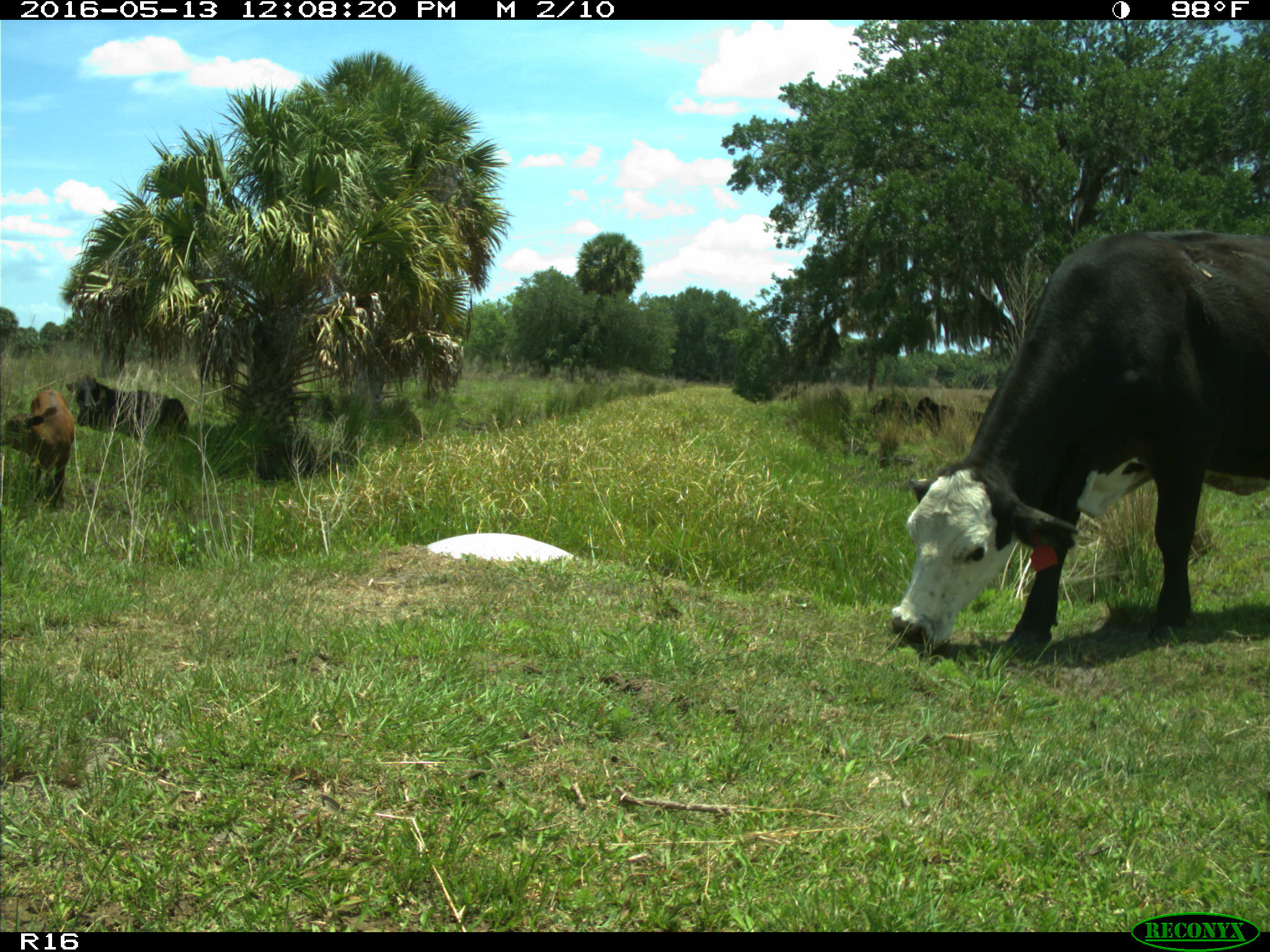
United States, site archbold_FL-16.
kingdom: Animalia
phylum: Chordata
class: Mammalia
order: Artiodactyla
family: Bovidae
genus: Bos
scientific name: Bos taurus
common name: domestic cow